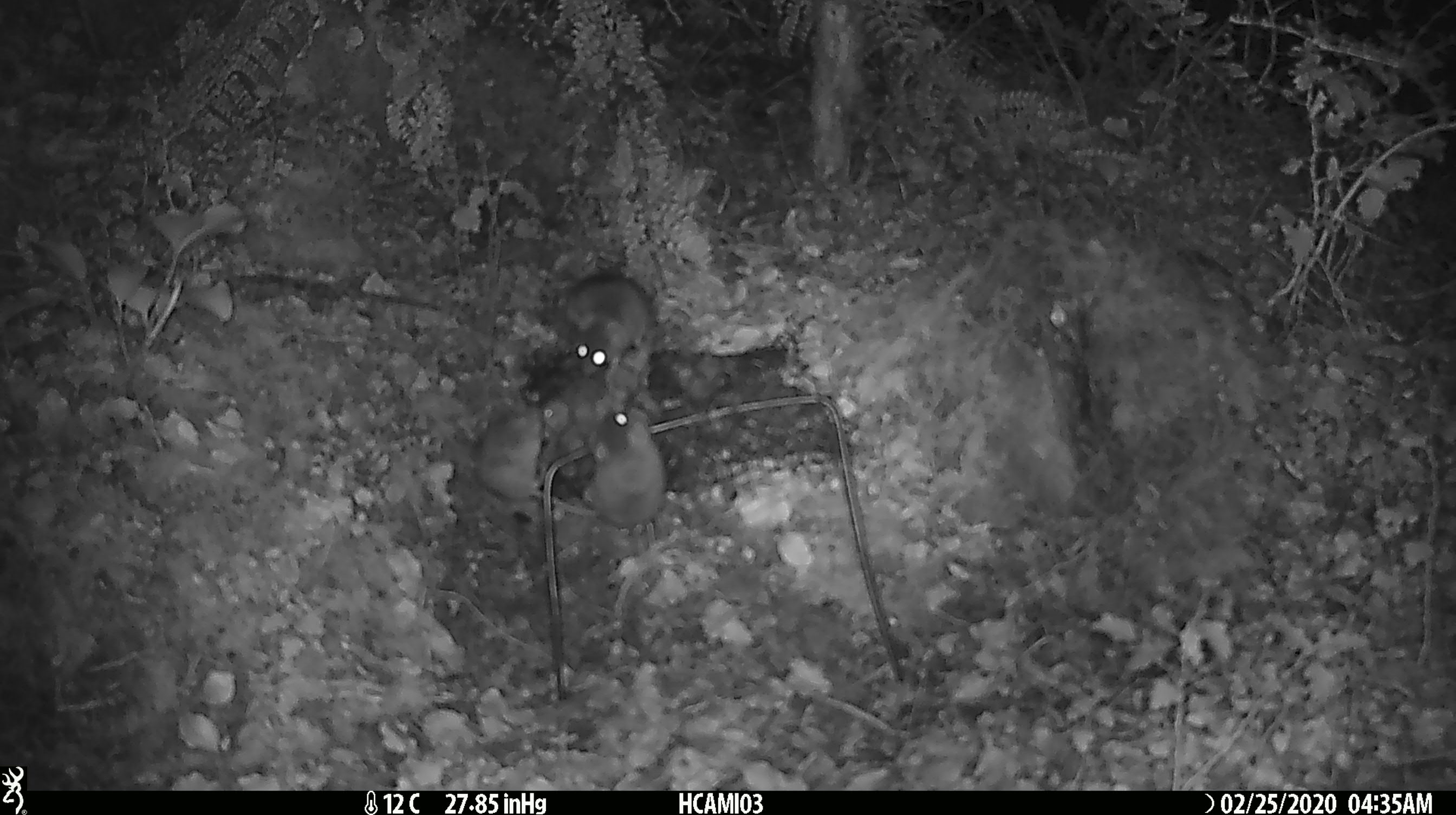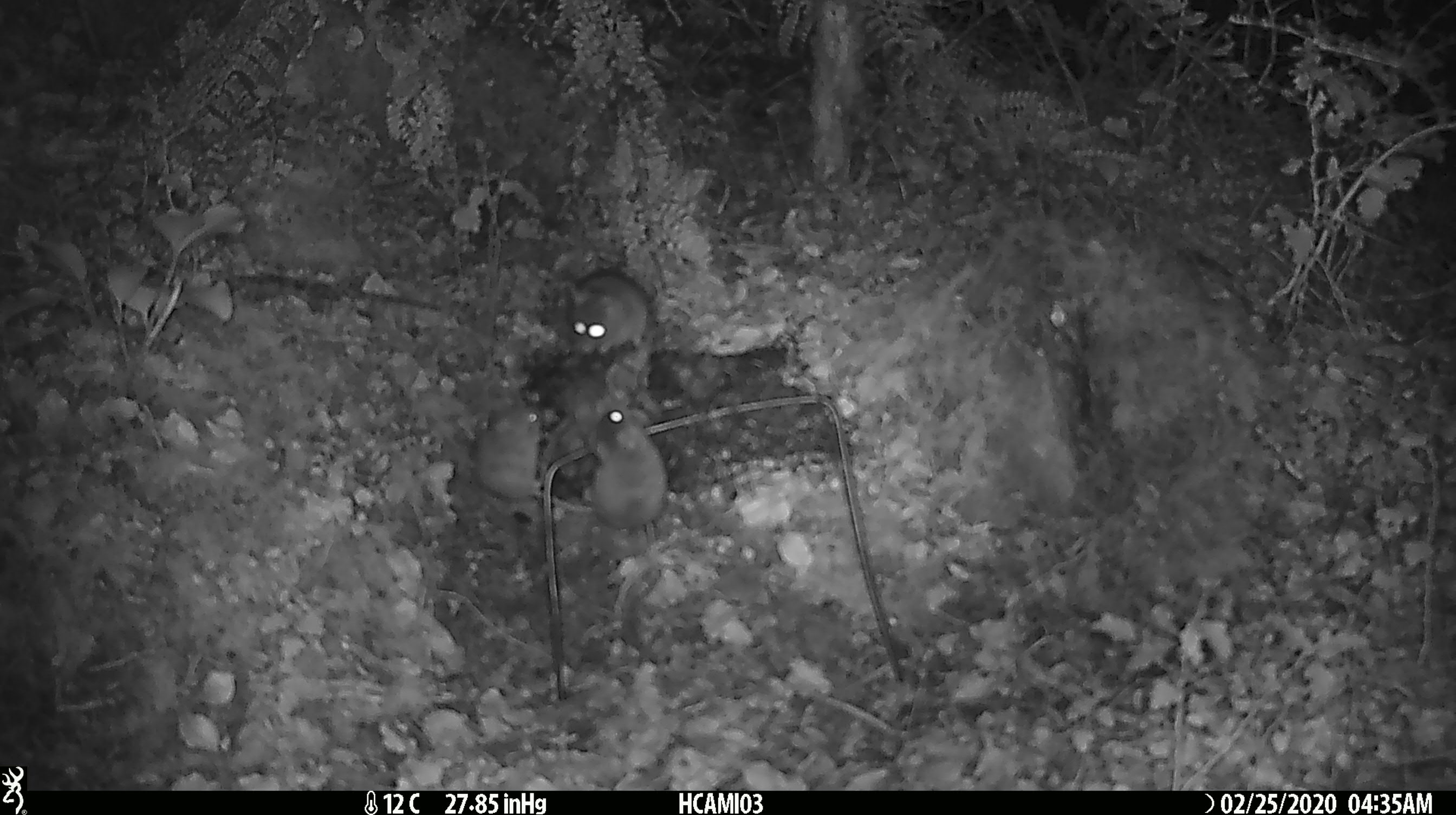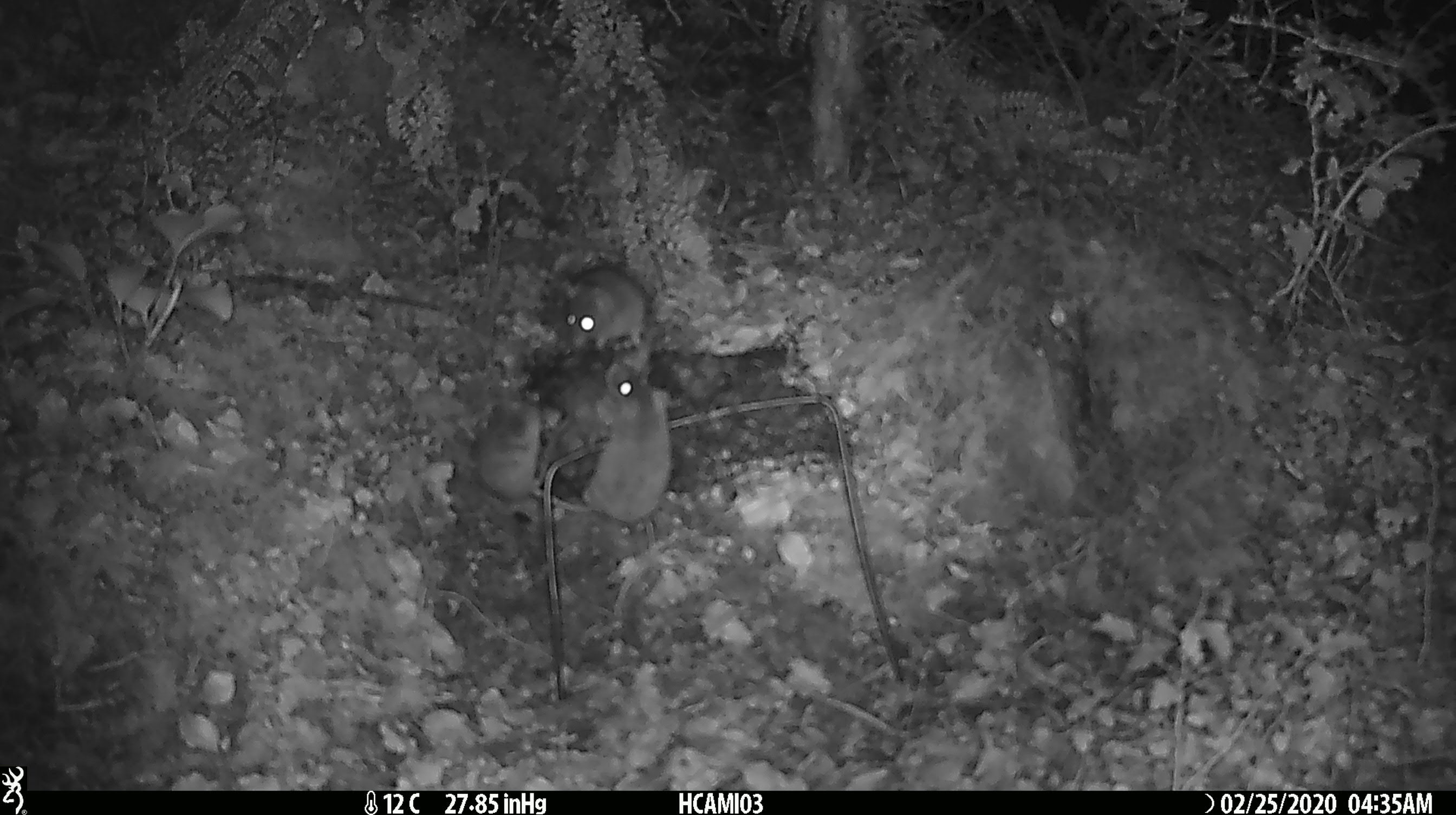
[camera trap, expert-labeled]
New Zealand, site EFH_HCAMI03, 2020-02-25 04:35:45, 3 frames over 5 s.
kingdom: Animalia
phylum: Chordata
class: Mammalia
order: Rodentia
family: Muridae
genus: Mus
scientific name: Mus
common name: mouse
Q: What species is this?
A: Mouse (Mus).